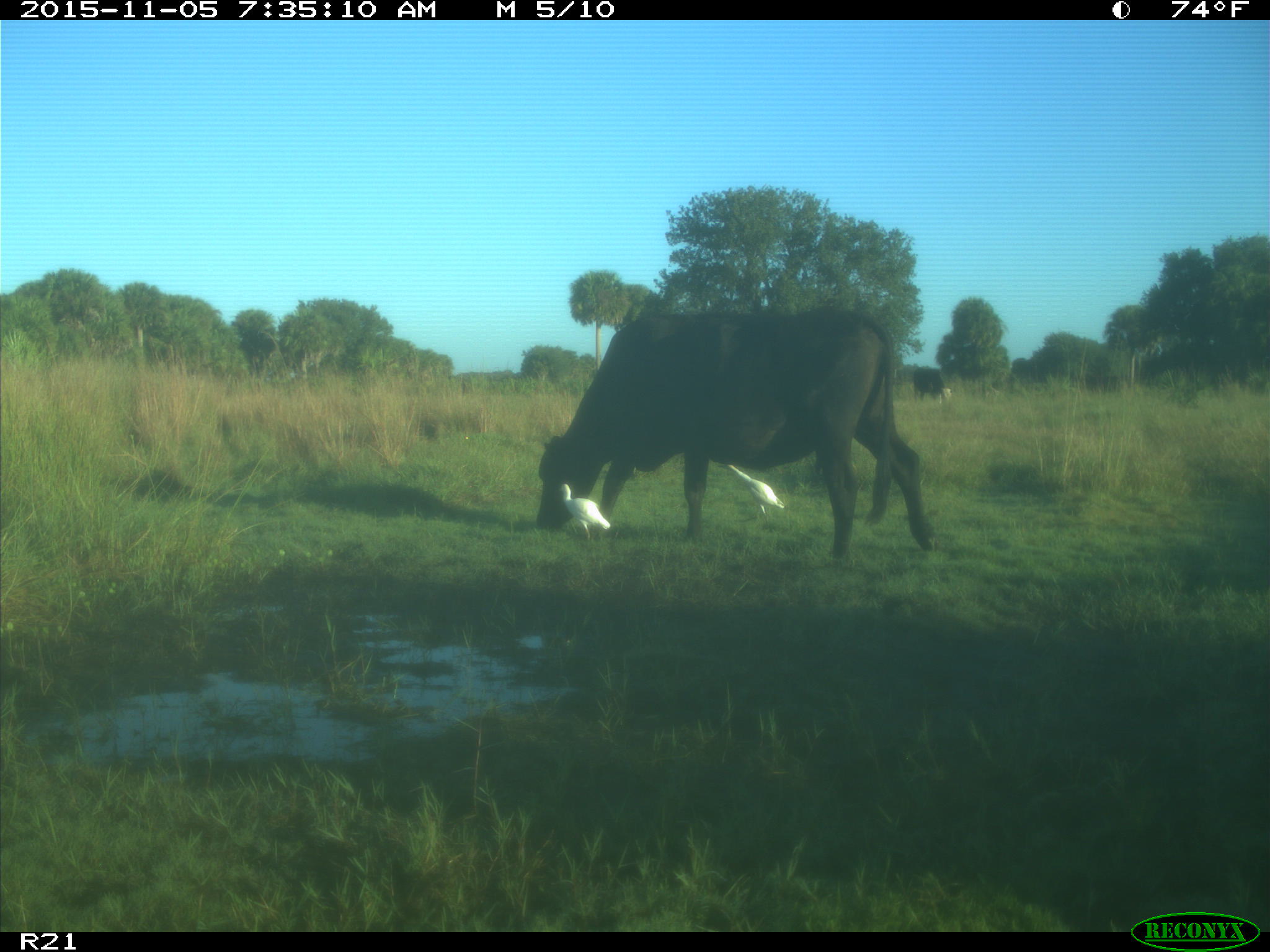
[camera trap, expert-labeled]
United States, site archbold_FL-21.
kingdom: Animalia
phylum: Chordata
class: Mammalia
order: Artiodactyla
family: Bovidae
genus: Bos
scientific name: Bos taurus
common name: domestic cow